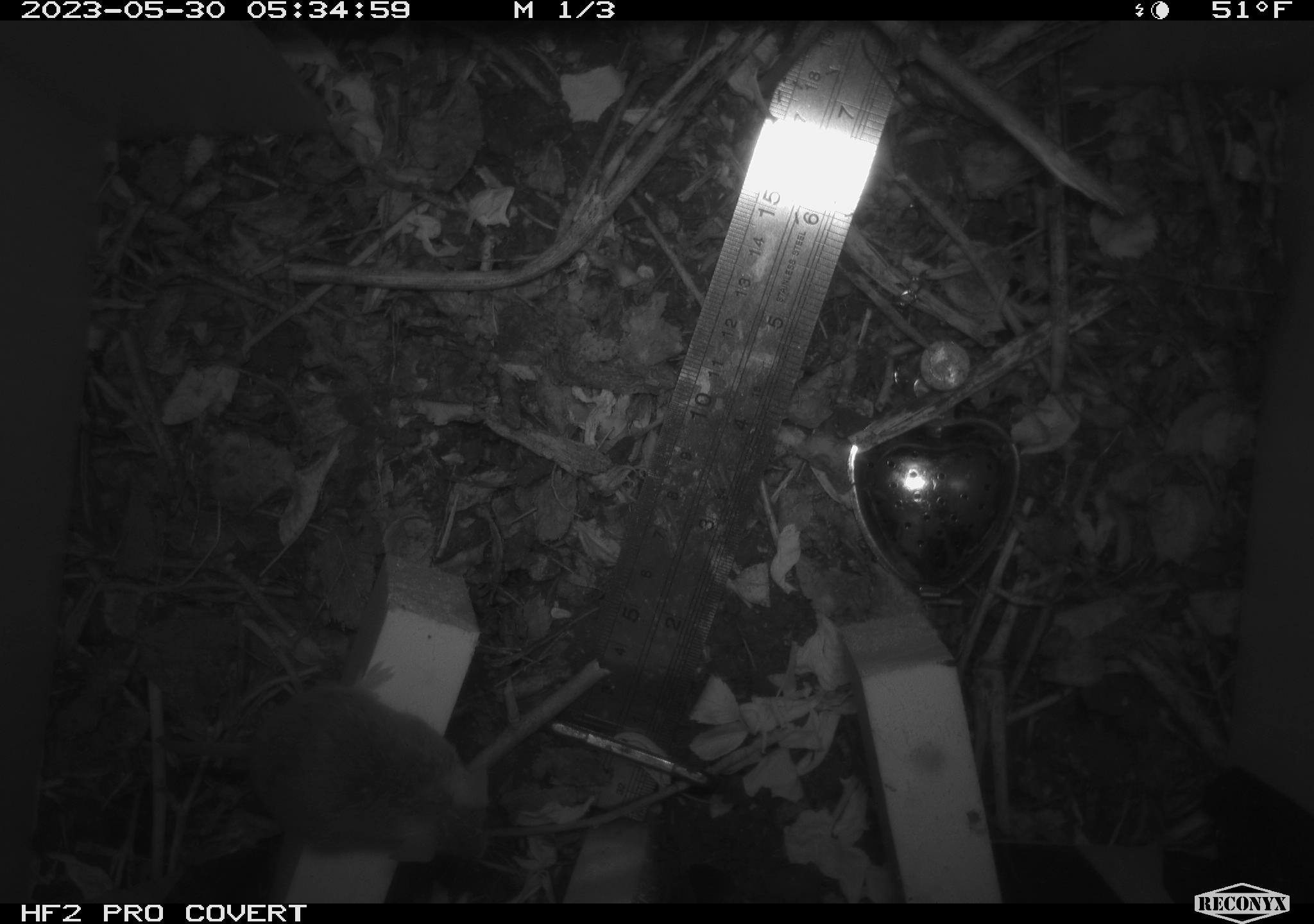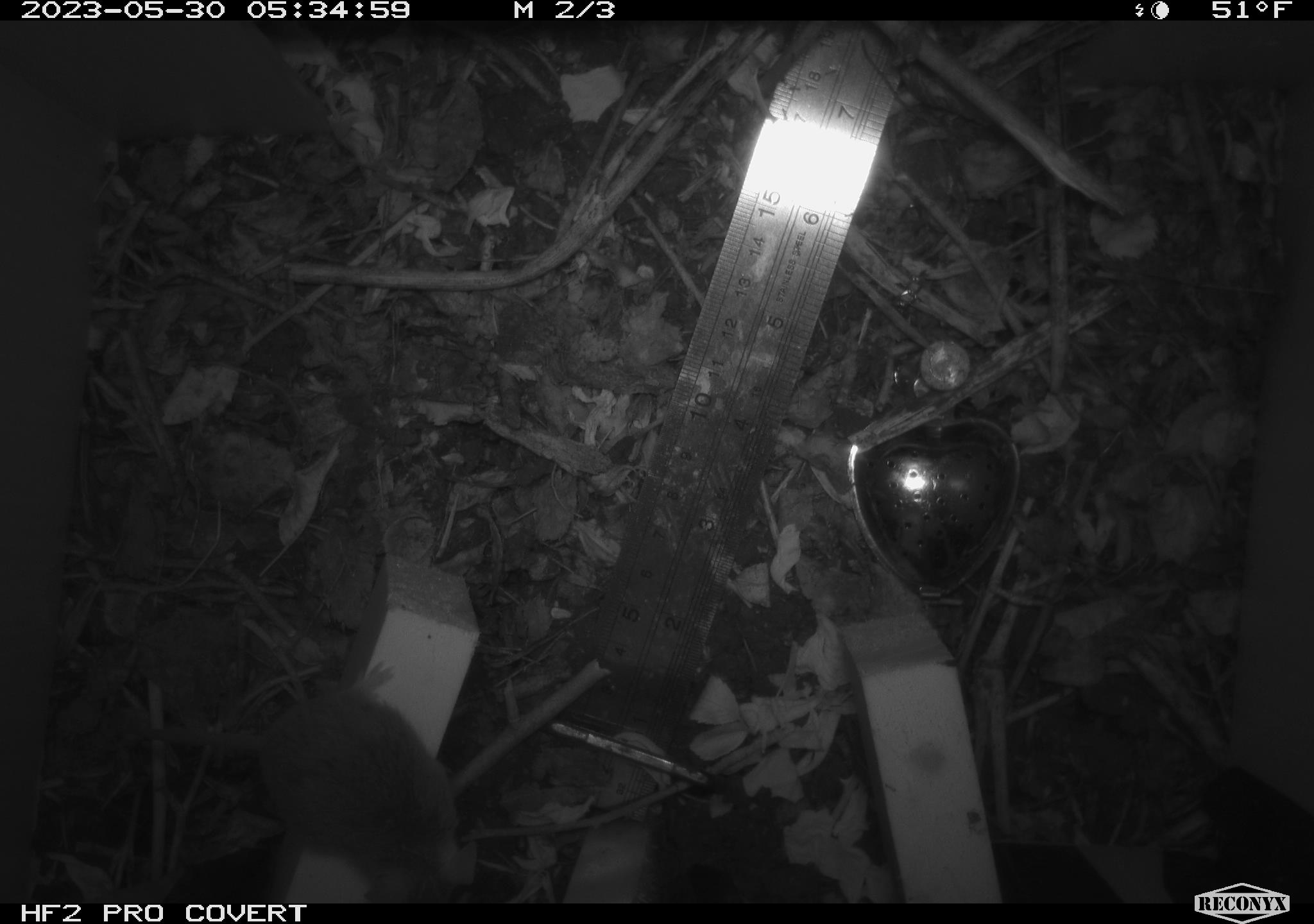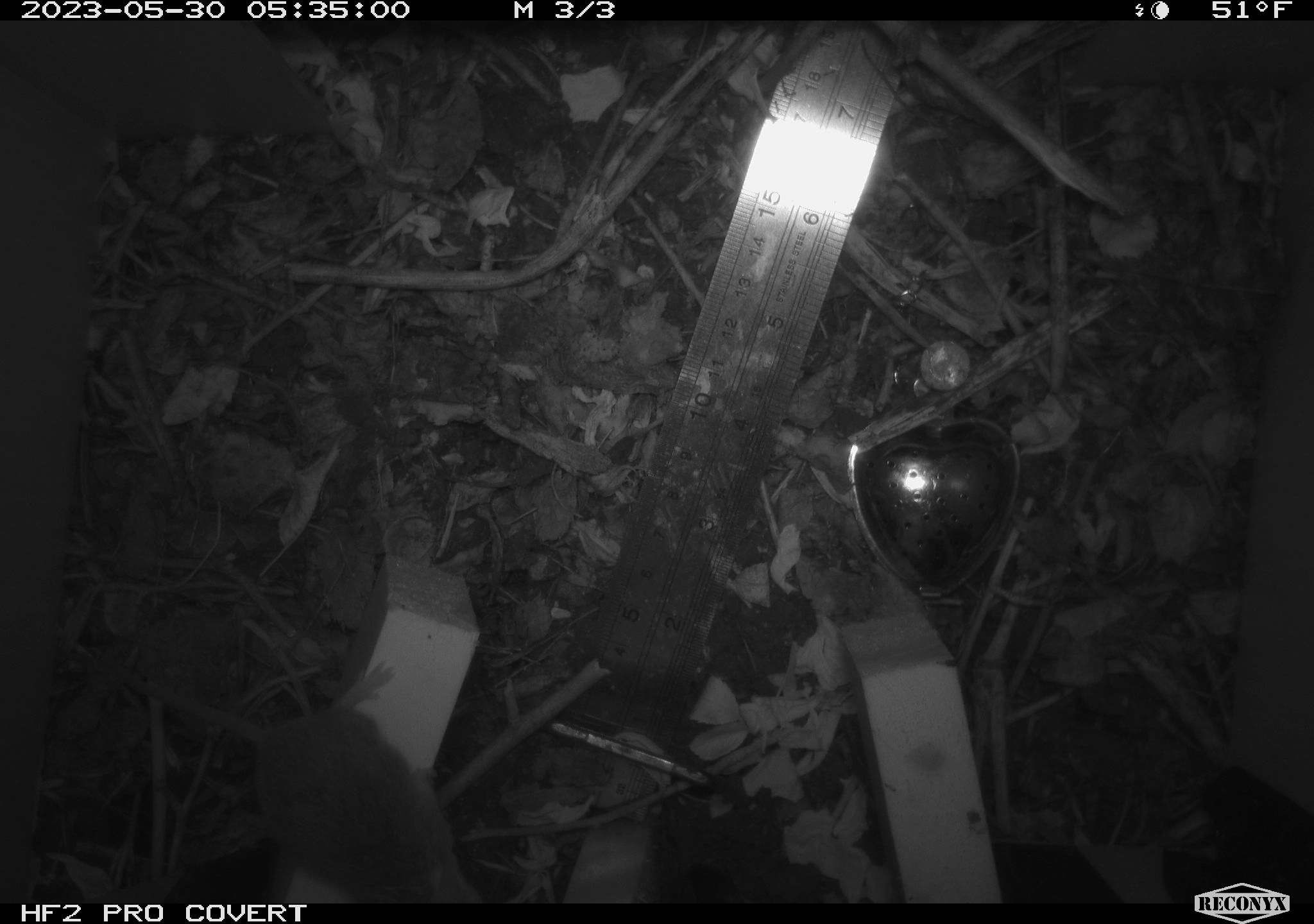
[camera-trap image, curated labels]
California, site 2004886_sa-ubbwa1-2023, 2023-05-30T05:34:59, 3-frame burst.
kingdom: Animalia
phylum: Chordata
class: Mammalia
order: Rodentia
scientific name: Rodentia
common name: rodent